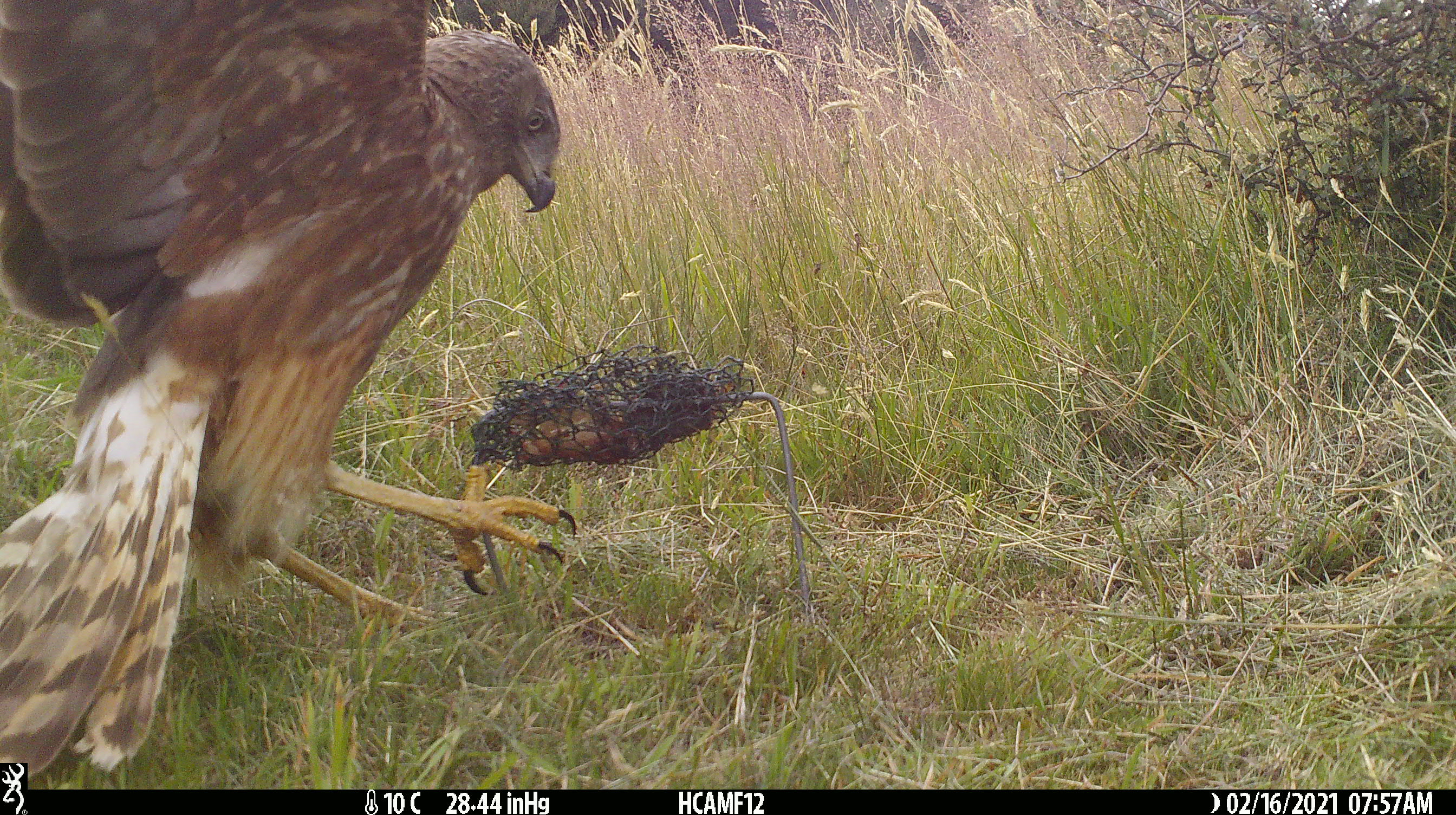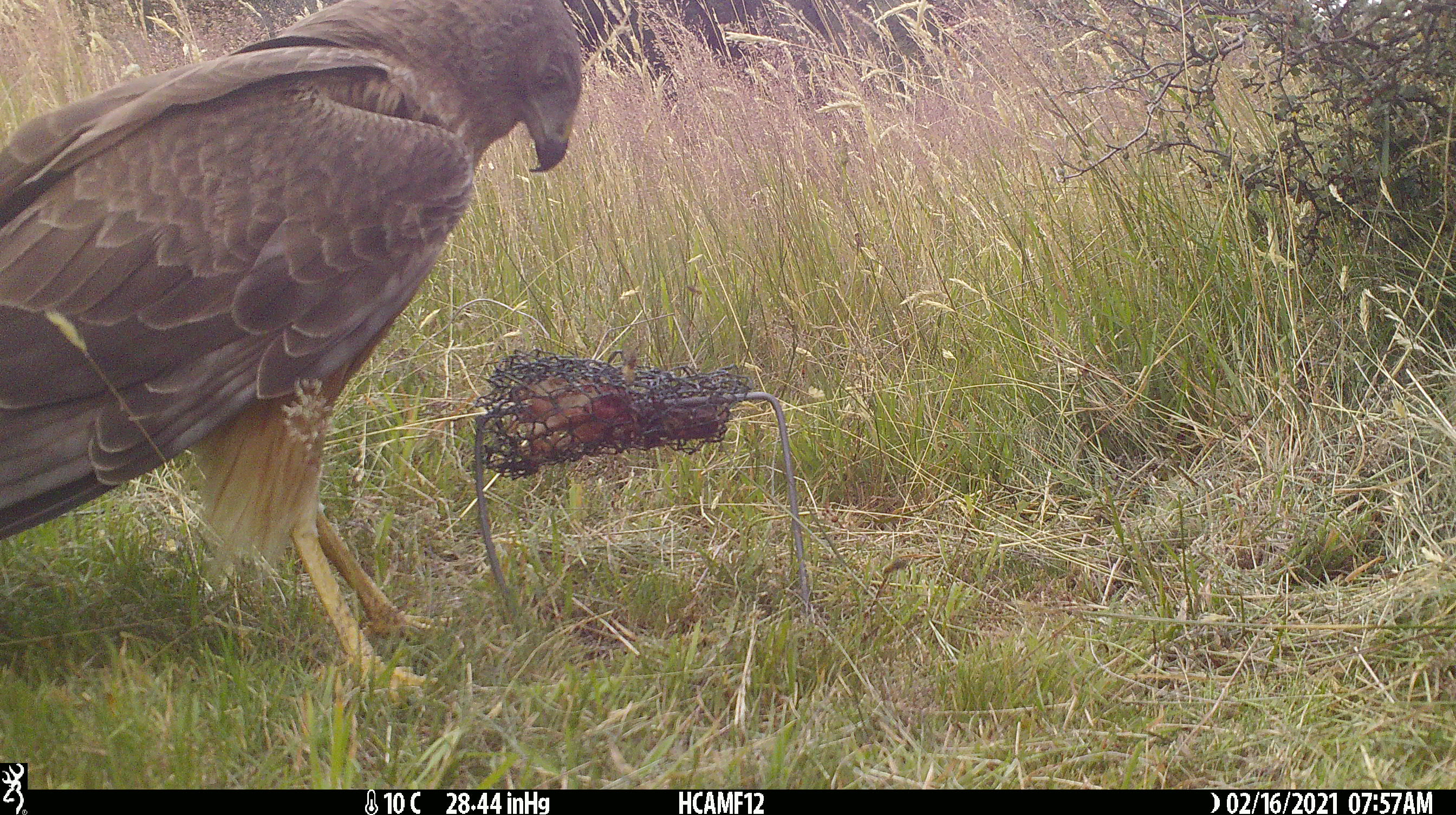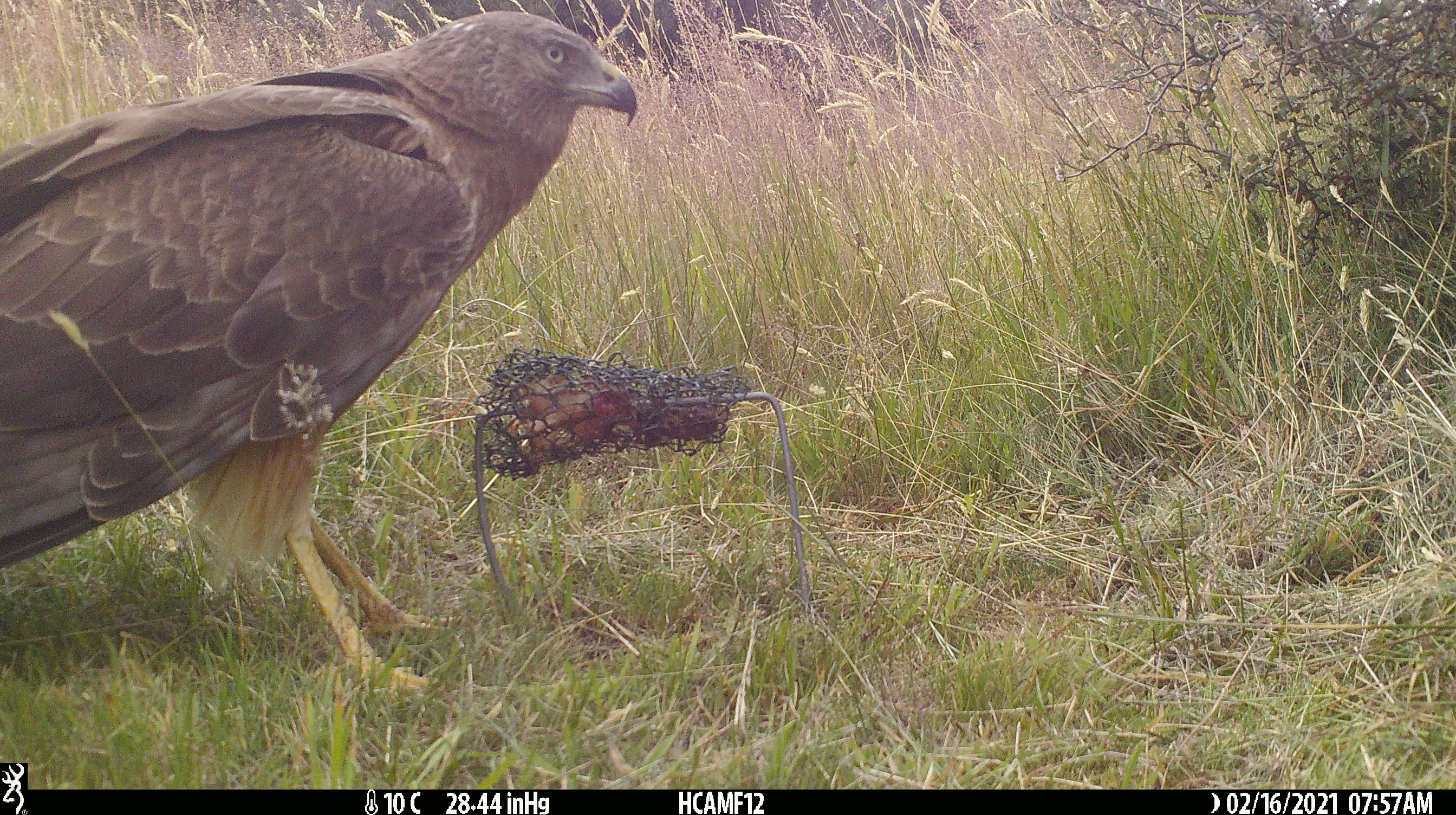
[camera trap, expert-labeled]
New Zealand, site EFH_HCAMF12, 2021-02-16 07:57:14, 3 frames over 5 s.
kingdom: Animalia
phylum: Chordata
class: Aves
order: Accipitriformes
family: Accipitridae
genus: Circus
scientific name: Circus approximans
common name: swamp harrier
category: harrier